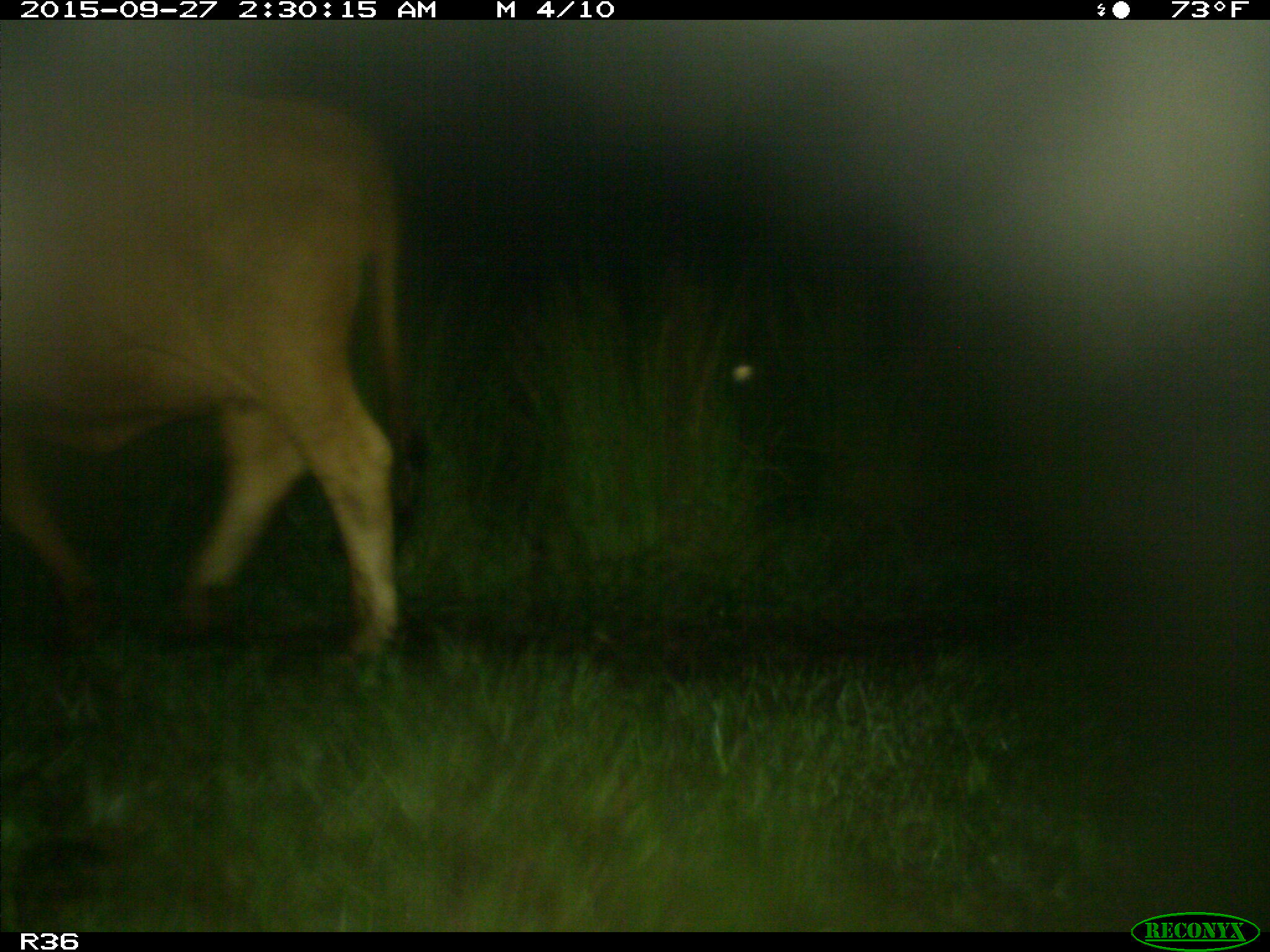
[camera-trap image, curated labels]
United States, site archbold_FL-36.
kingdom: Animalia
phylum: Chordata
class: Mammalia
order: Artiodactyla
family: Bovidae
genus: Bos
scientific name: Bos taurus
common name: domestic cow